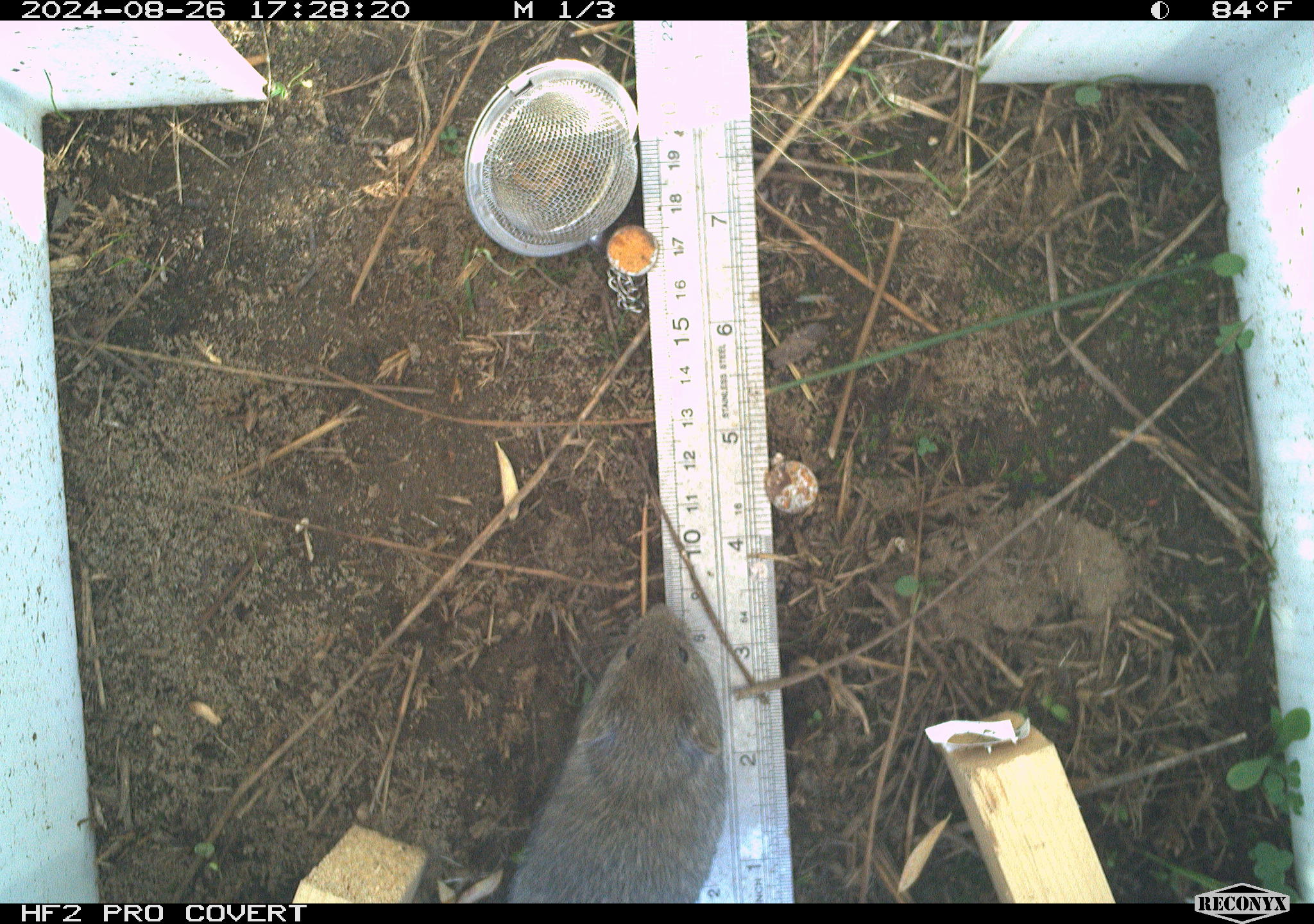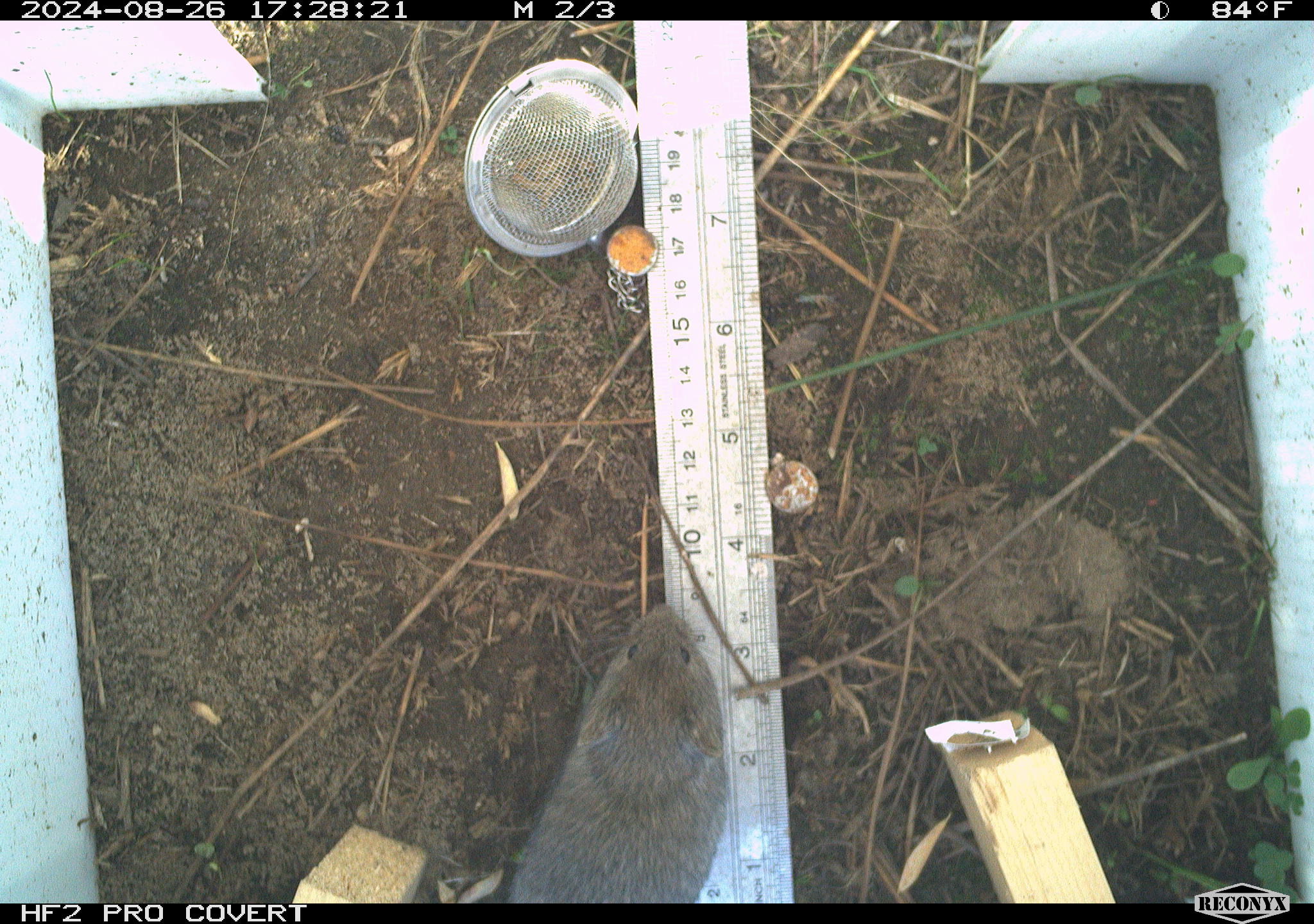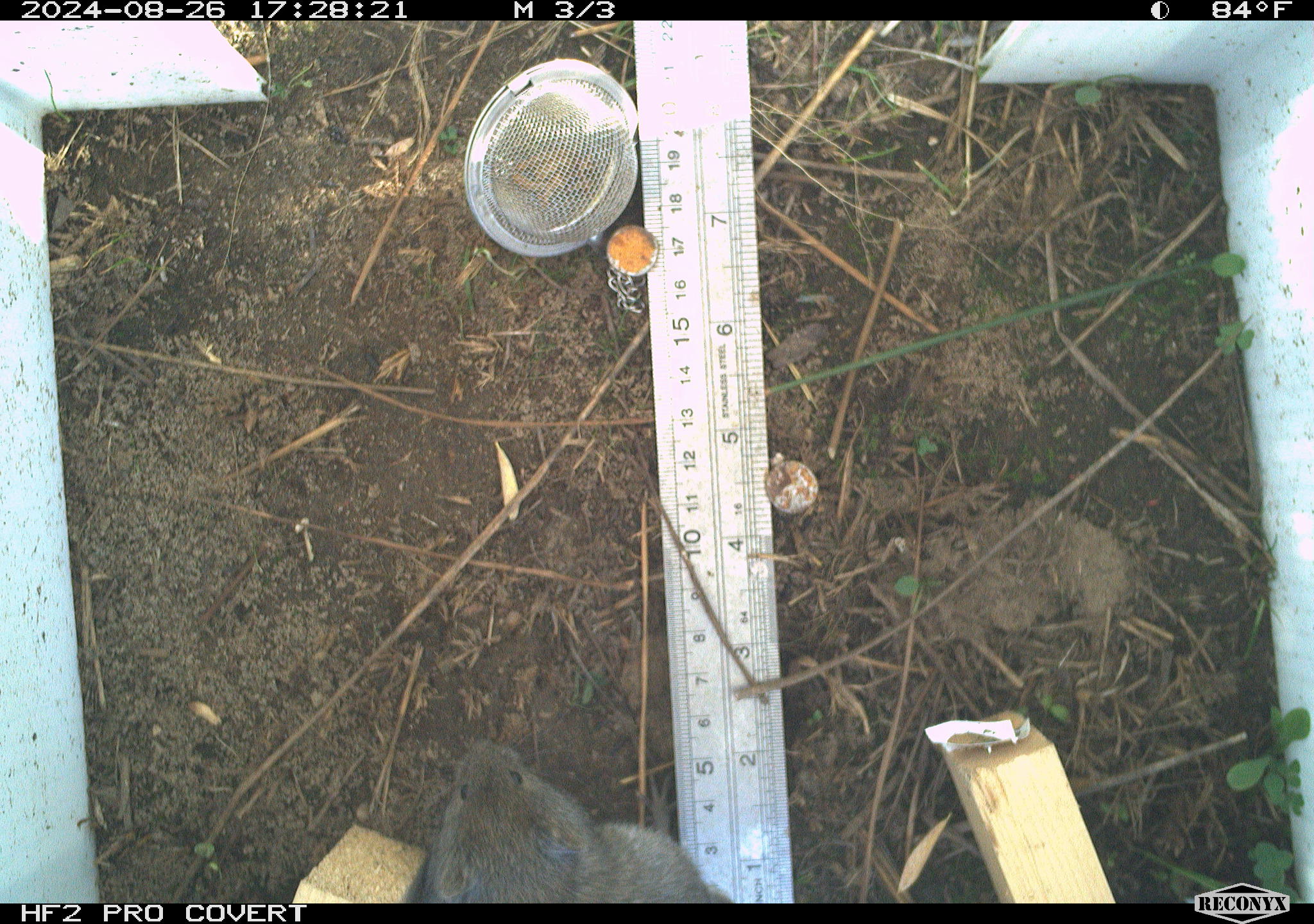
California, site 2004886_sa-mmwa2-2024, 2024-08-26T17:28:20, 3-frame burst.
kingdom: Animalia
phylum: Chordata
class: Mammalia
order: Rodentia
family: Cricetidae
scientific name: Arvicolinae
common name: voles, lemmings, and muskrats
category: arvicolinae subfamily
Arvicolinae subfamily (voles, lemmings, and muskrats) (Arvicolinae).